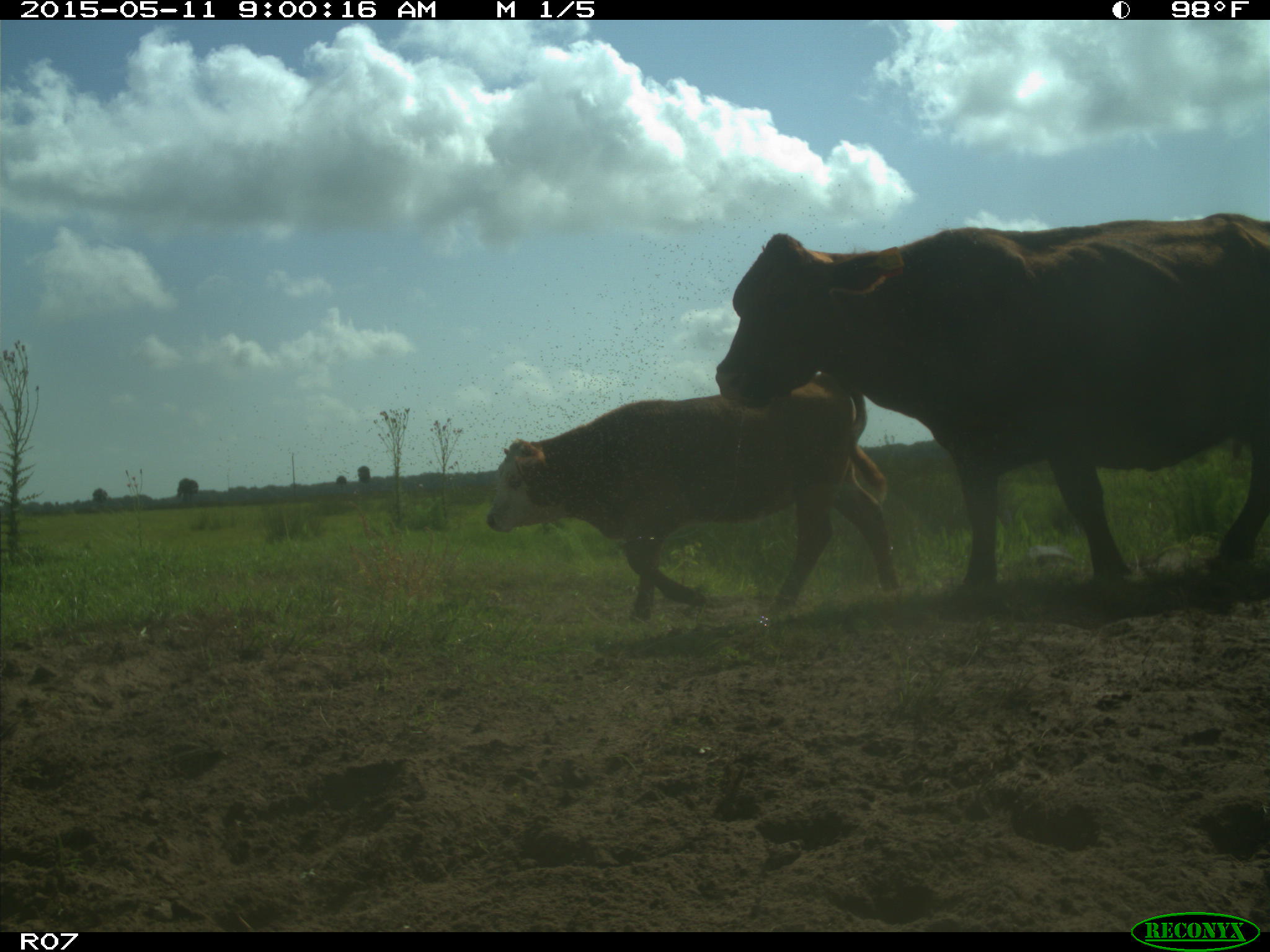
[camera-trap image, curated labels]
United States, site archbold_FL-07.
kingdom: Animalia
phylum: Chordata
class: Mammalia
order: Artiodactyla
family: Bovidae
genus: Bos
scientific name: Bos taurus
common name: domestic cow